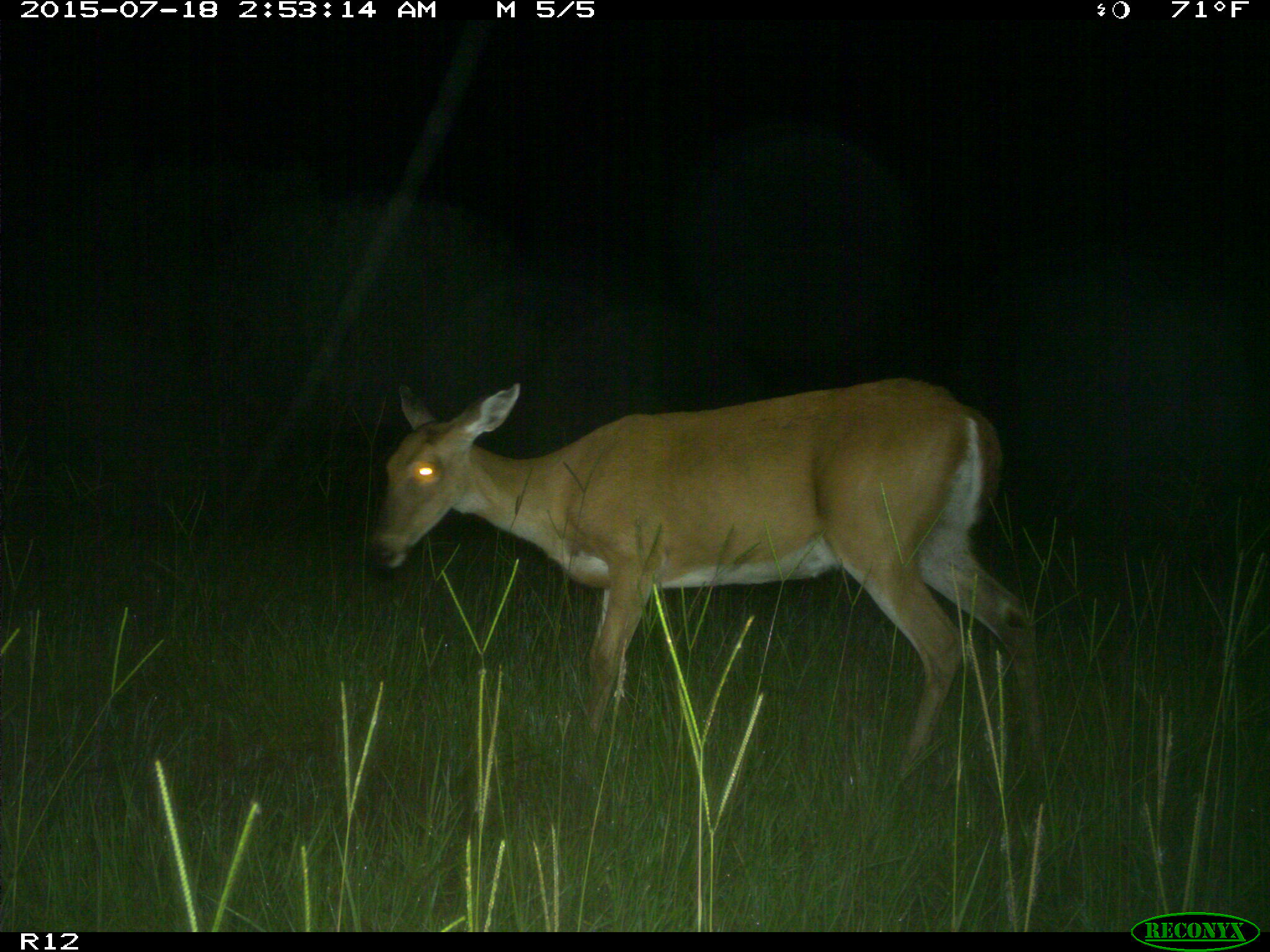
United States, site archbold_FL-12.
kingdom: Animalia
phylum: Chordata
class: Mammalia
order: Artiodactyla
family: Cervidae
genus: Odocoileus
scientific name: Odocoileus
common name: deer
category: unidentified deer